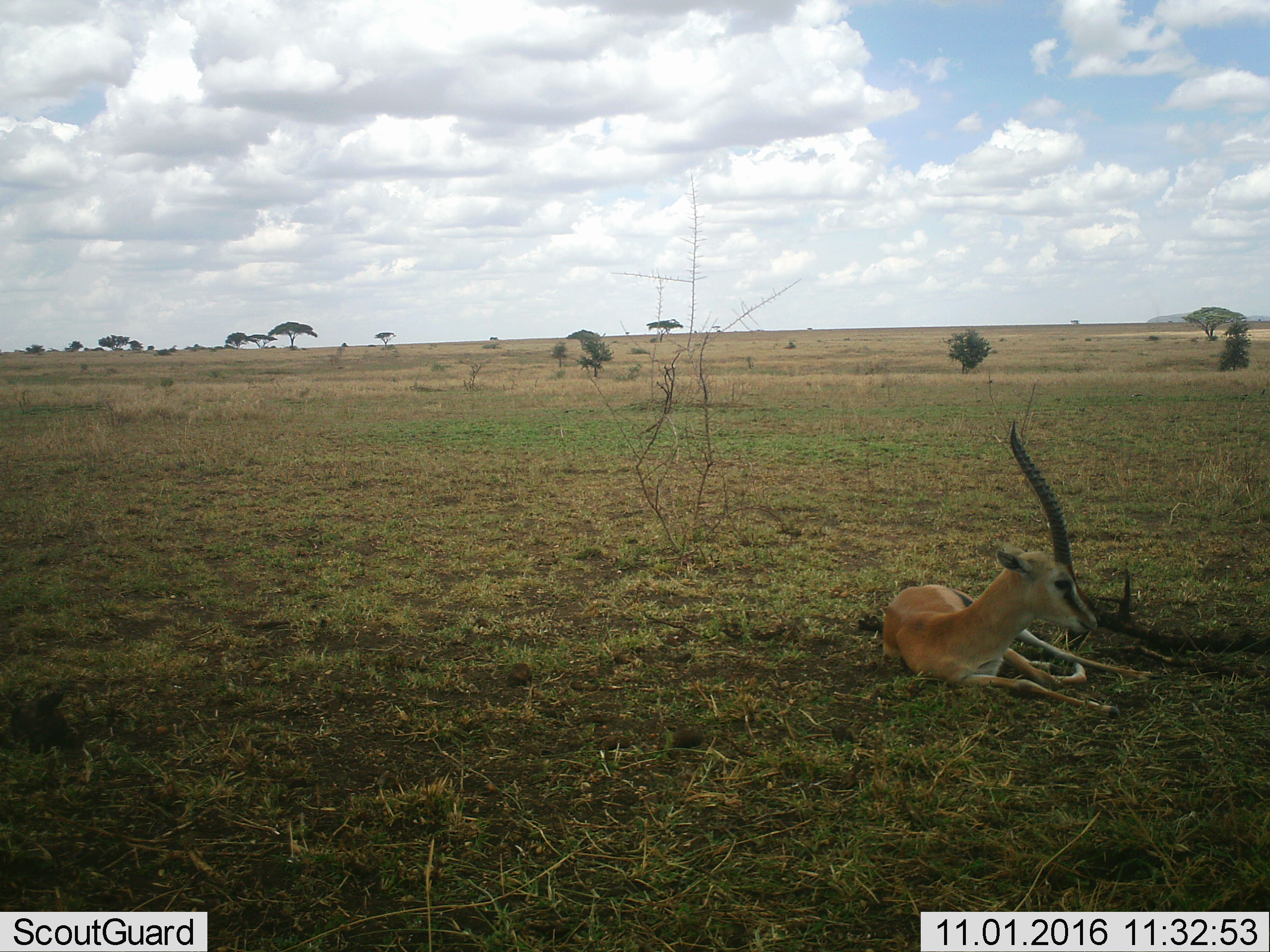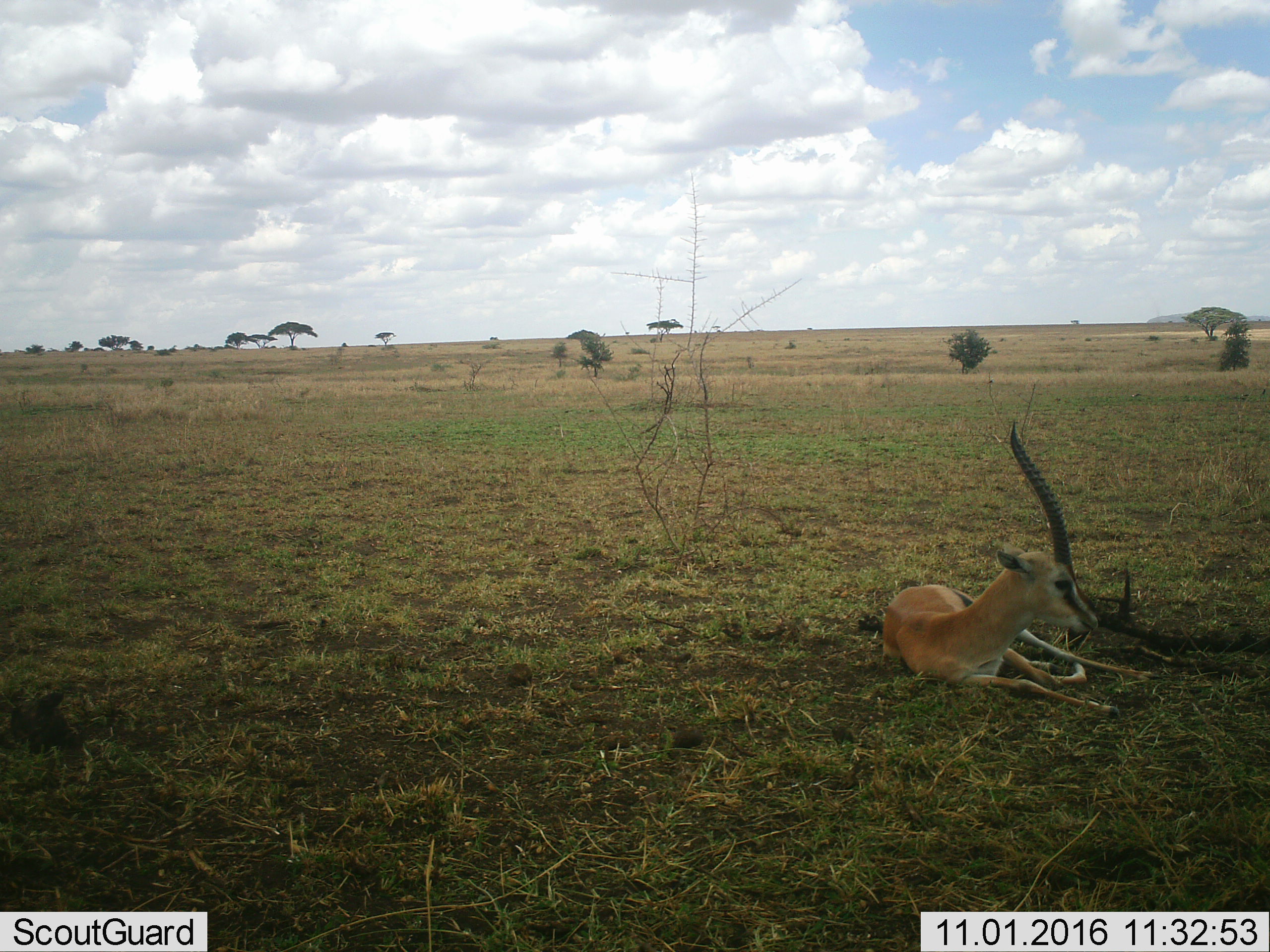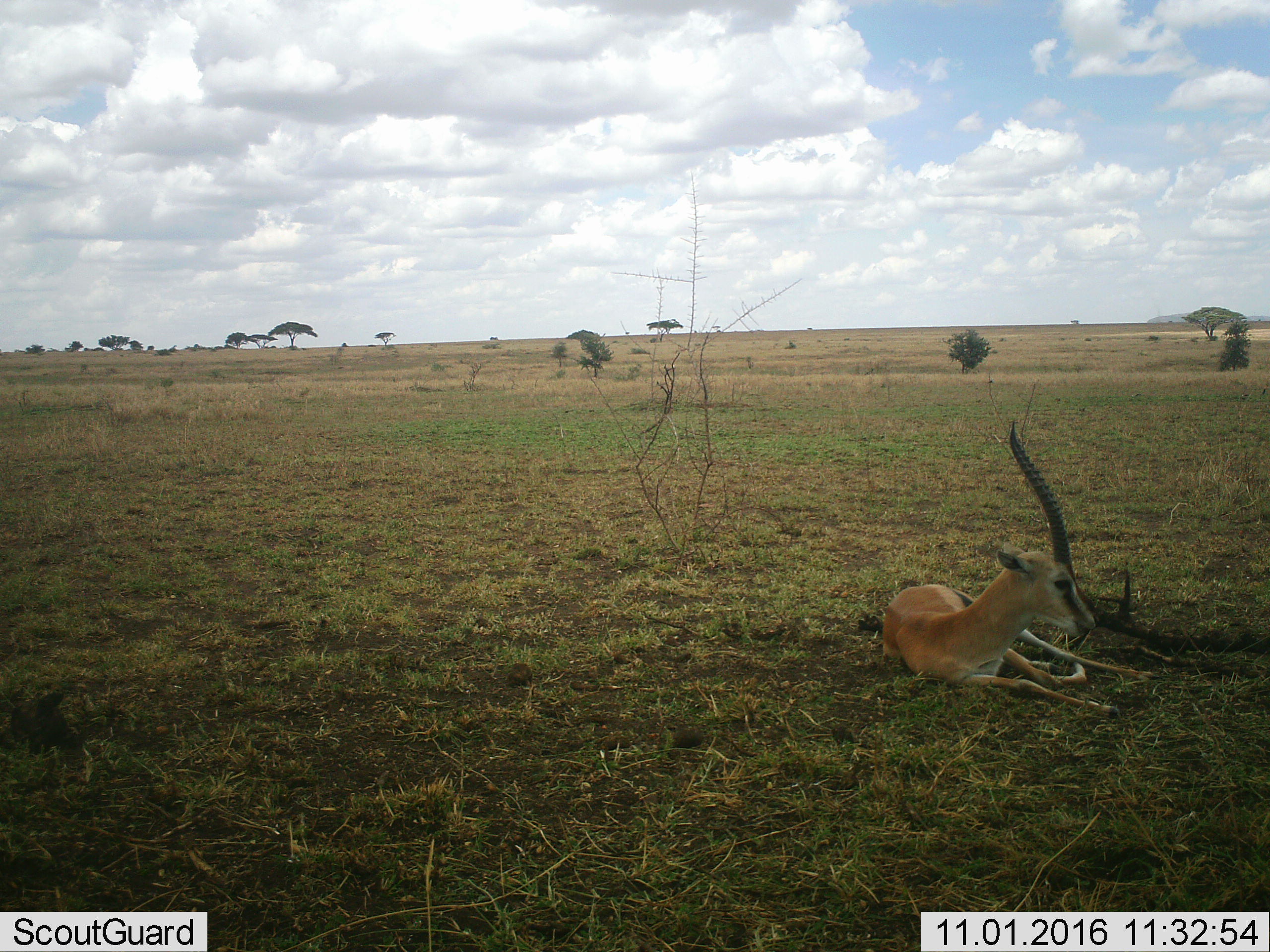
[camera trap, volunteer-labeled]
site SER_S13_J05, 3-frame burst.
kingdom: Animalia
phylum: Chordata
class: Mammalia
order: Artiodactyla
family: Bovidae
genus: Eudorcas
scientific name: Eudorcas thomsonii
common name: thomson's gazelle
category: gazellethomsons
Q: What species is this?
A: Gazellethomsons (thomson's gazelle) (Eudorcas thomsonii).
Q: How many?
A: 1.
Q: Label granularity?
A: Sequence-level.